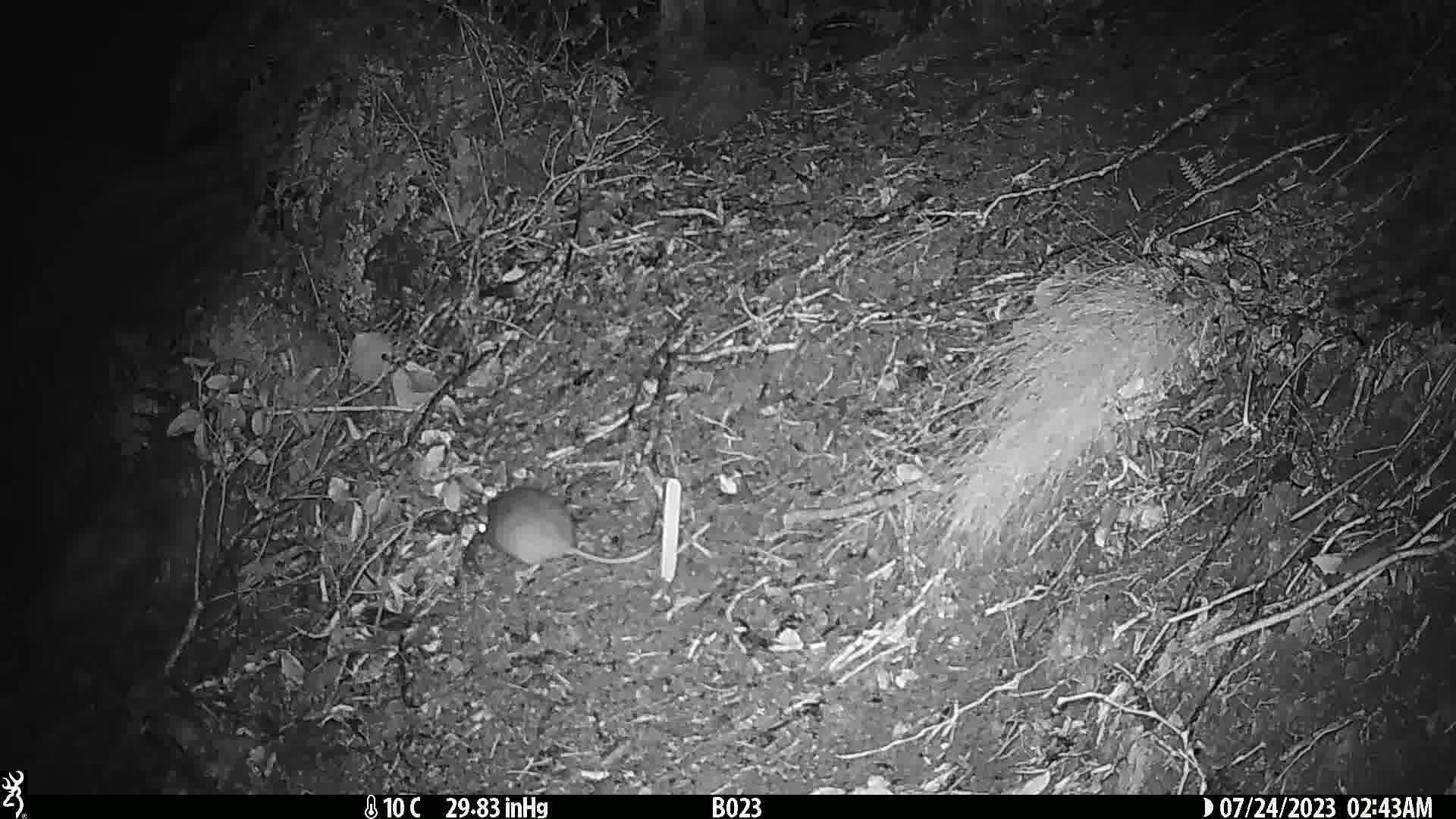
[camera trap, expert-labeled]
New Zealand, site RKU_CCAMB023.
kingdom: Animalia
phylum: Chordata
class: Mammalia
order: Rodentia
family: Muridae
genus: Rattus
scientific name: Rattus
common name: rat